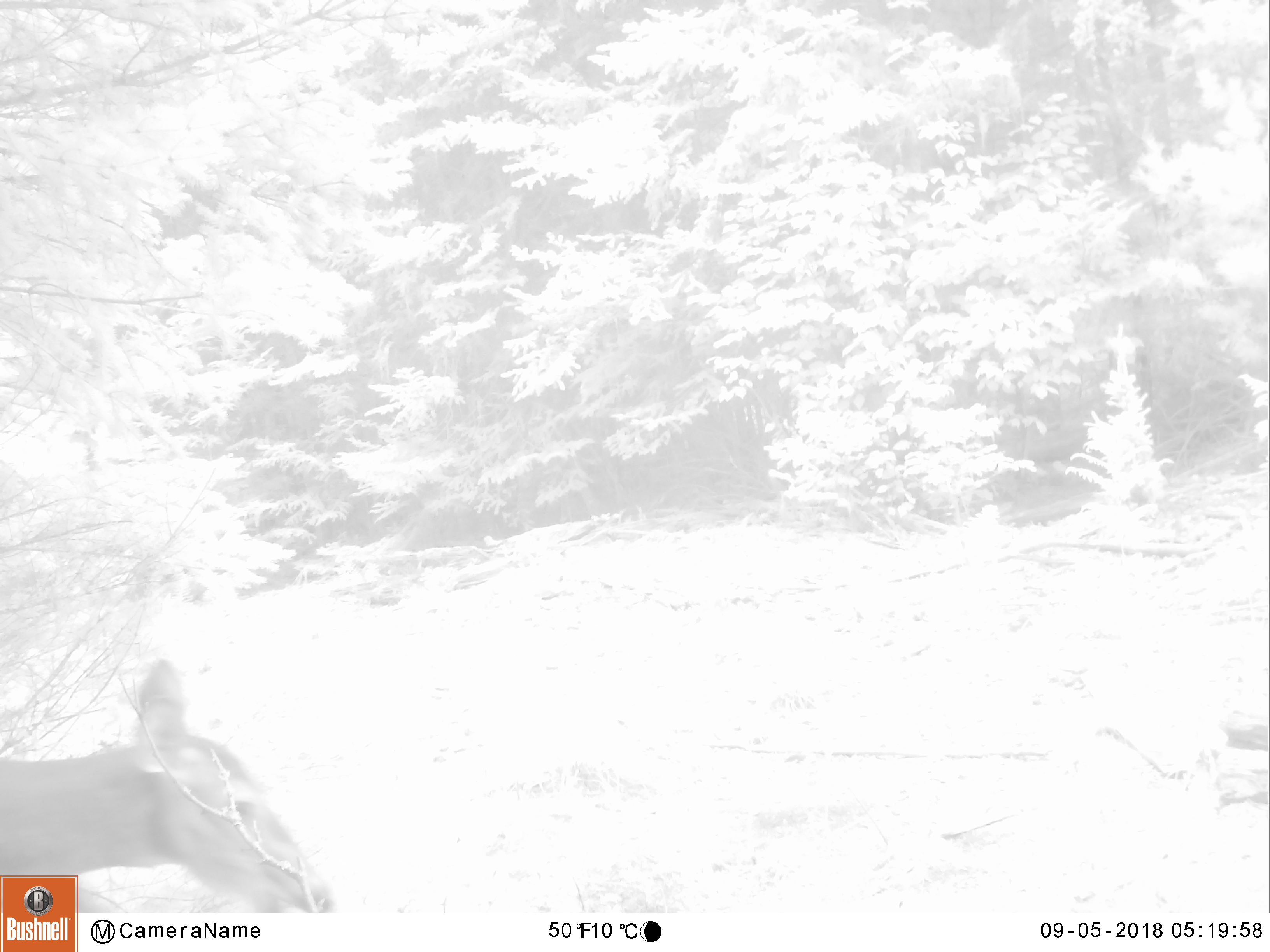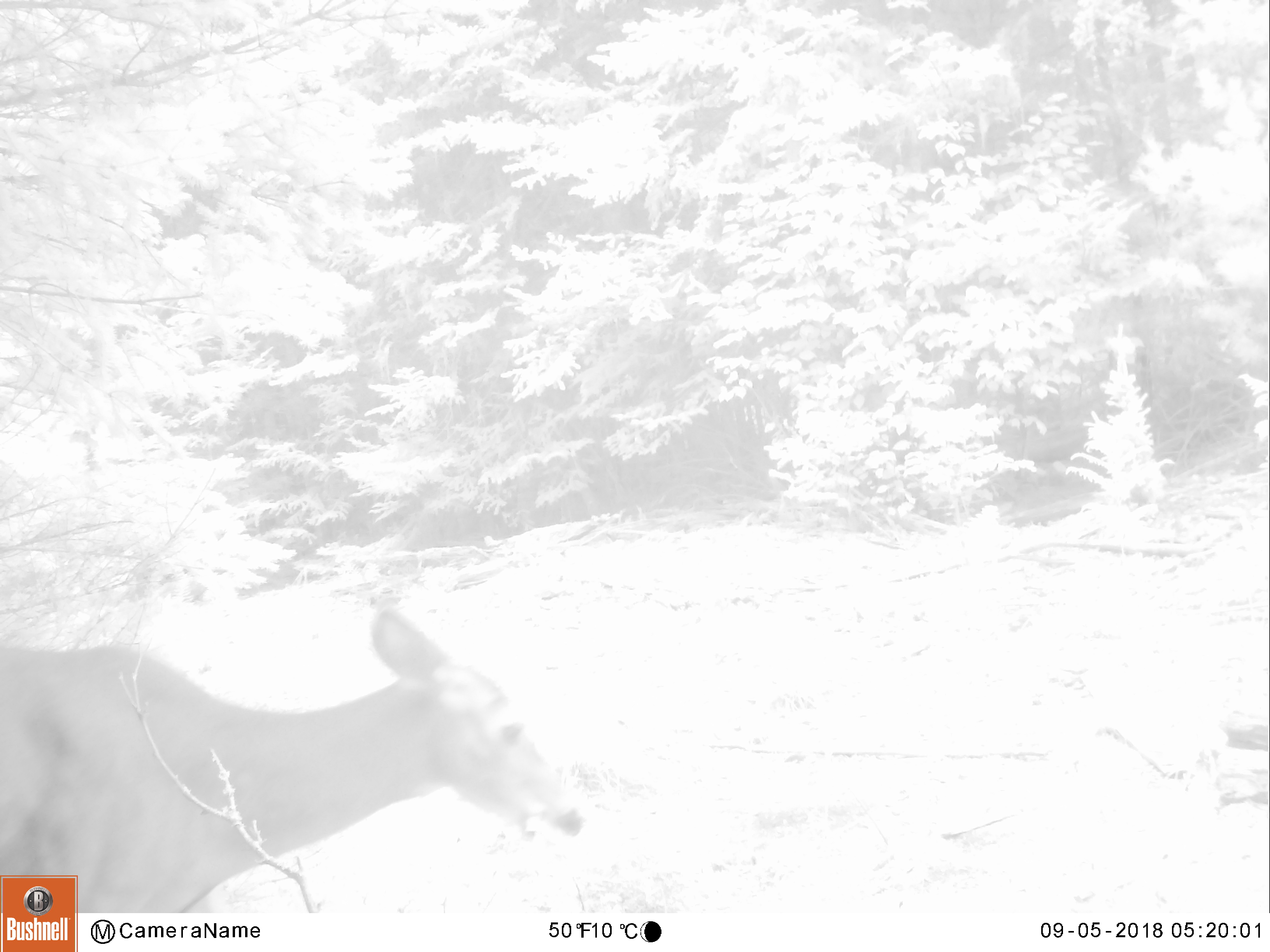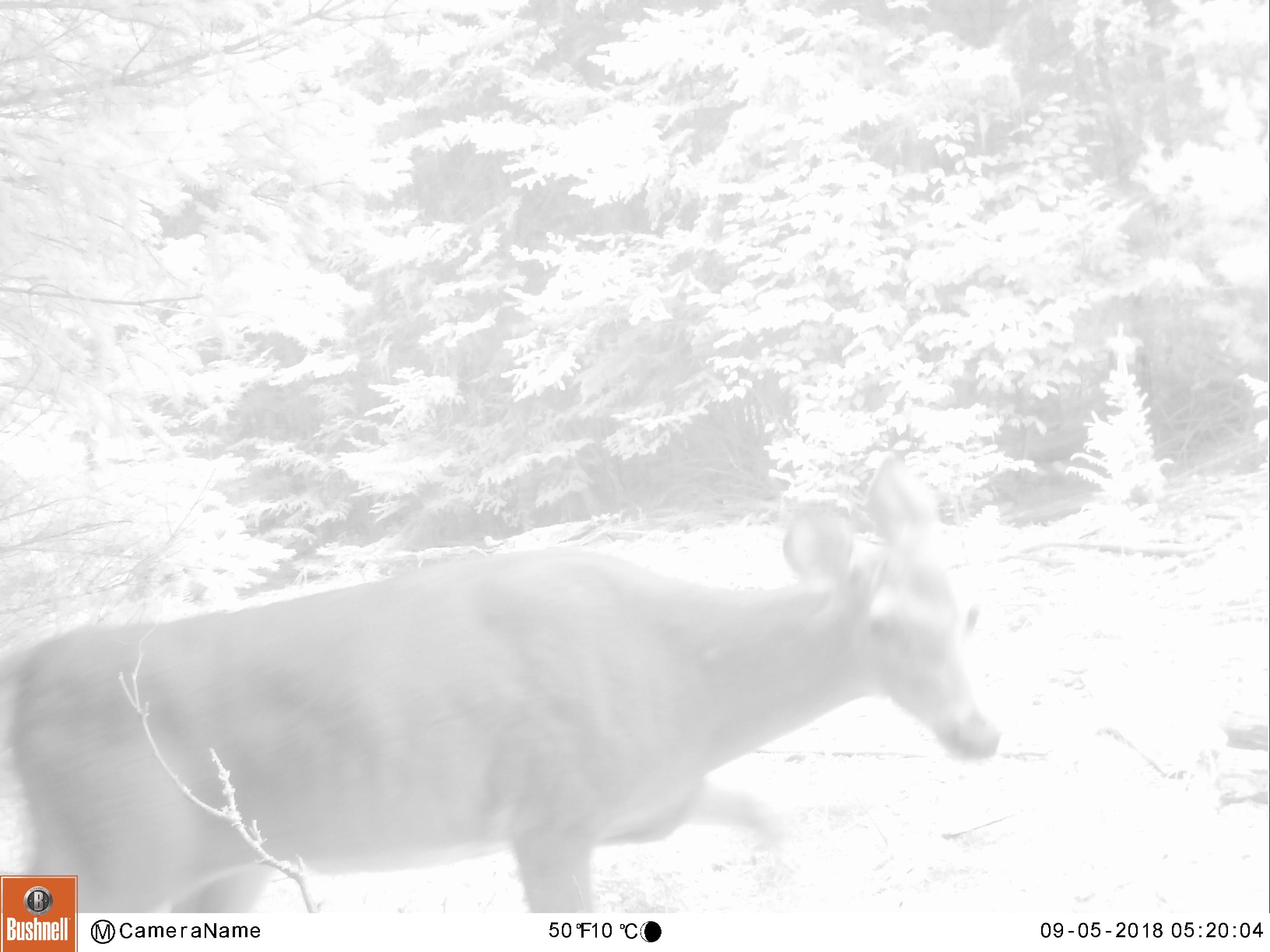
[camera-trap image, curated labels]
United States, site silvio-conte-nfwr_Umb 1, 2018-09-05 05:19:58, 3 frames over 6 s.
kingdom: Animalia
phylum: Chordata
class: Mammalia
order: Artiodactyla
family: Cervidae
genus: Odocoileus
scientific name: Odocoileus virginianus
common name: white-tailed deer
White-tailed deer (Odocoileus virginianus).